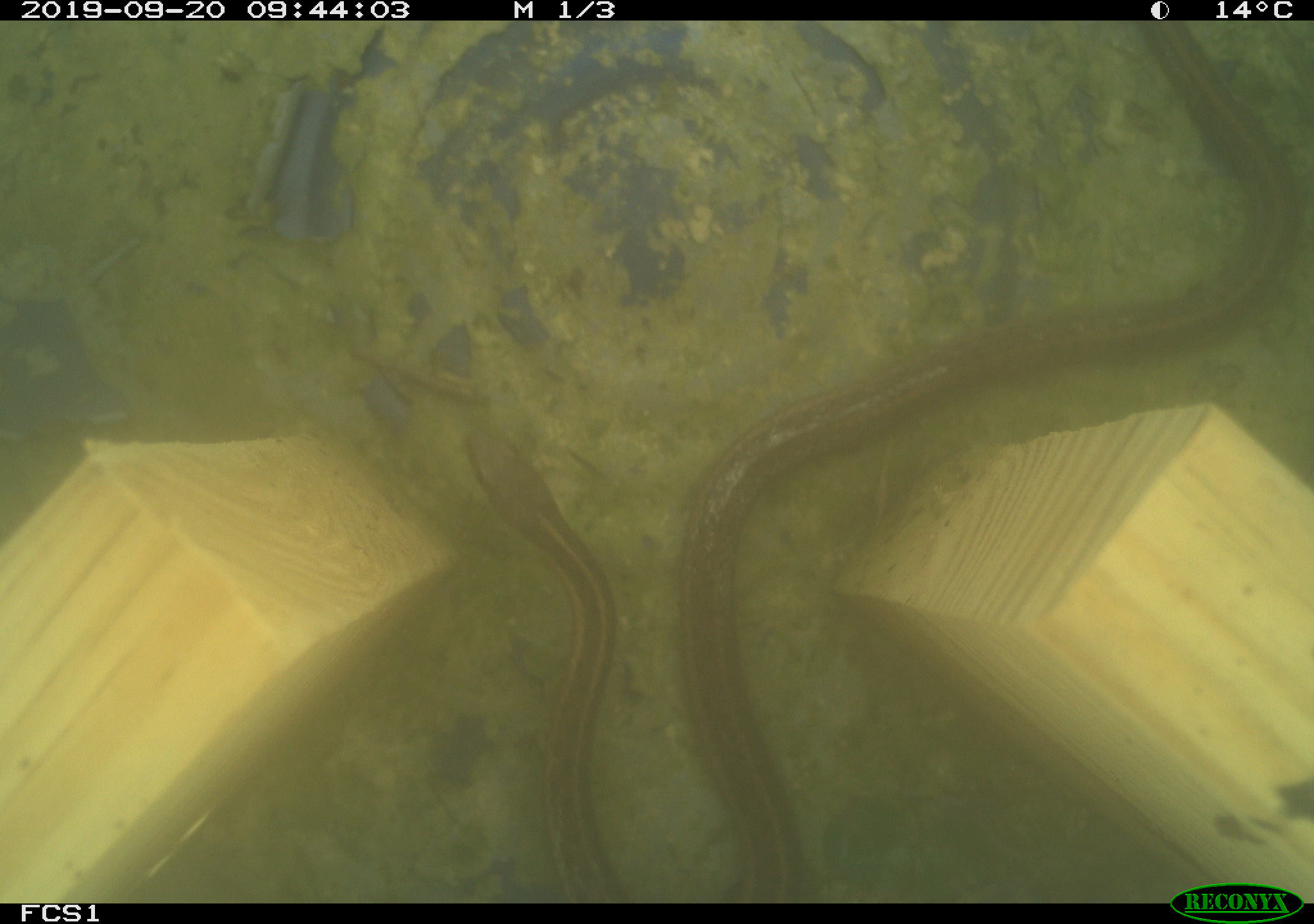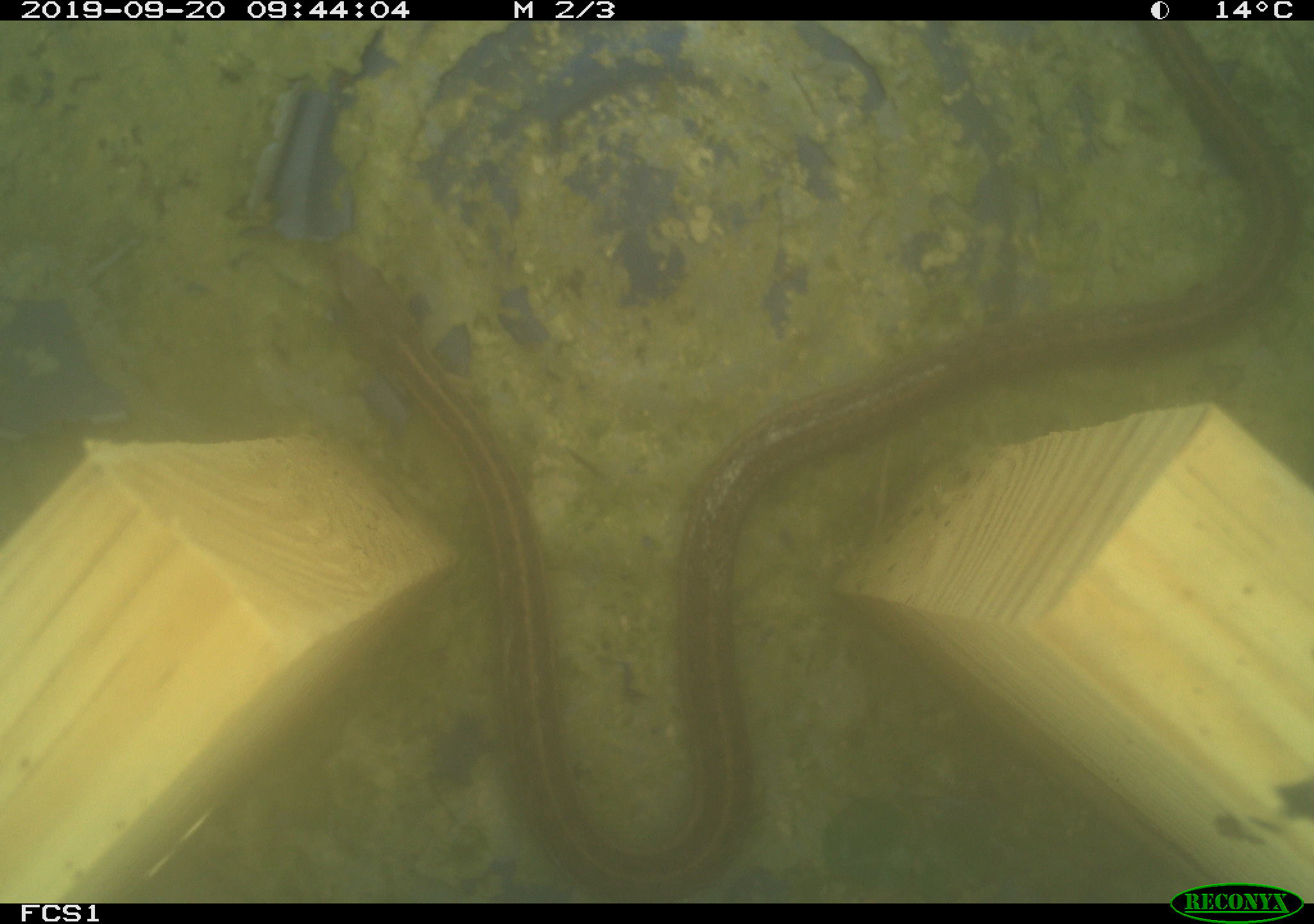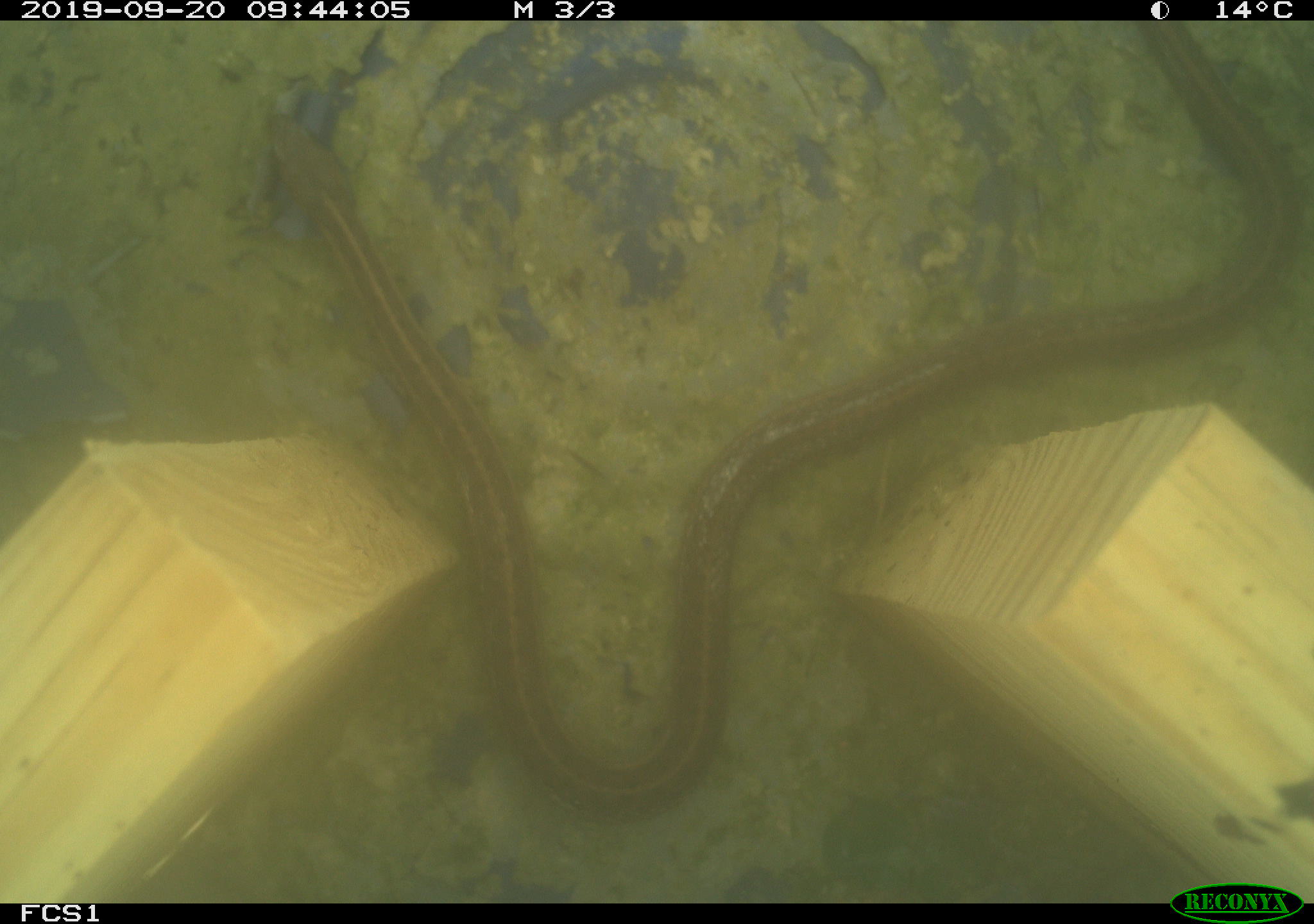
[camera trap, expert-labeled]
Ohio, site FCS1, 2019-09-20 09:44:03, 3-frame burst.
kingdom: Animalia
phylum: Chordata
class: Reptilia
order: Squamata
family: Colubridae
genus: Thamnophis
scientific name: Thamnophis sirtalis sirtalis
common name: eastern gartersnake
Eastern gartersnake (Thamnophis sirtalis sirtalis).